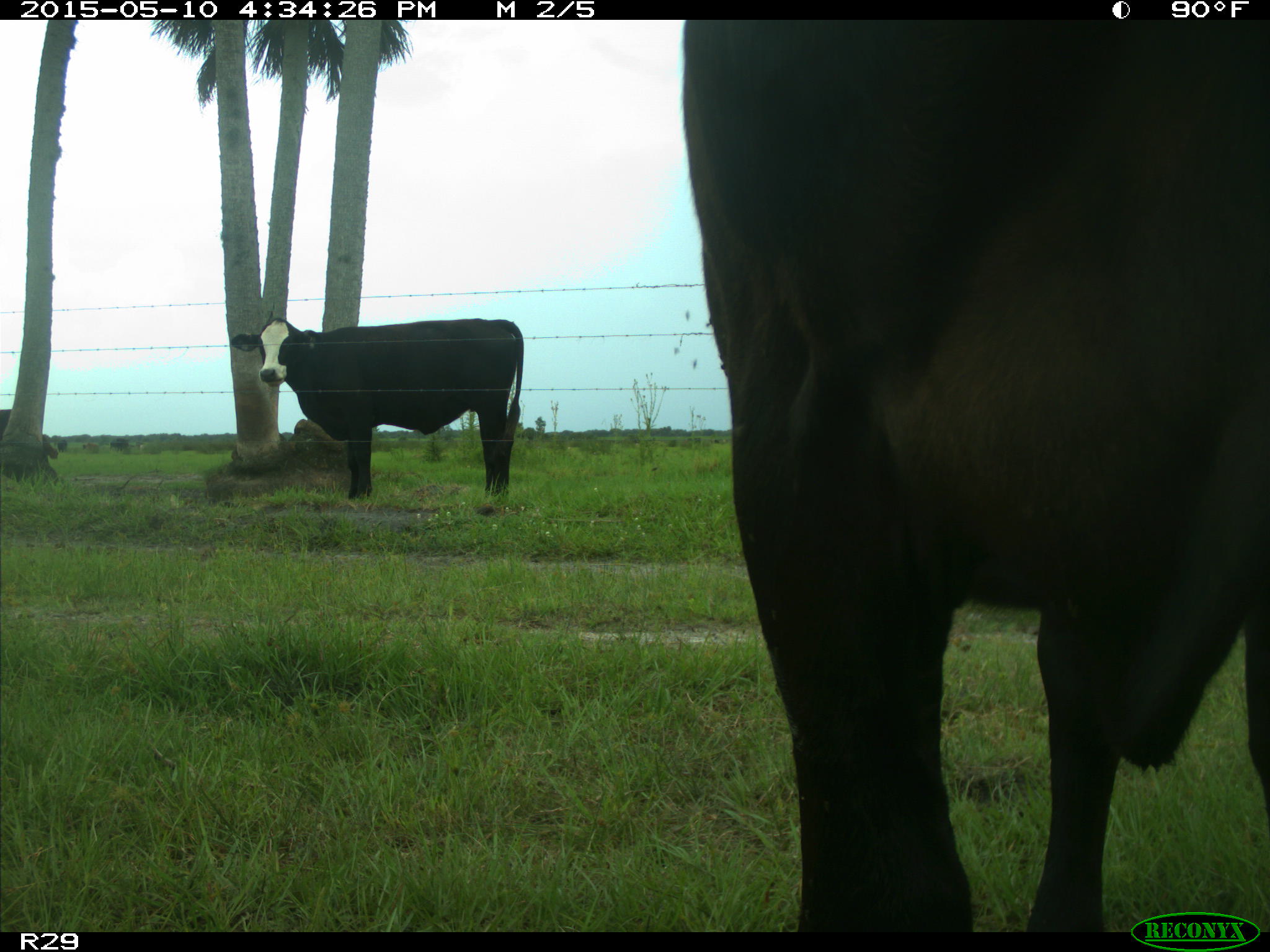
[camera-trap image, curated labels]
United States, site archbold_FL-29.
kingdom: Animalia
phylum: Chordata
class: Mammalia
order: Artiodactyla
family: Bovidae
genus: Bos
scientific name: Bos taurus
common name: domestic cow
Bos taurus (domestic cow).